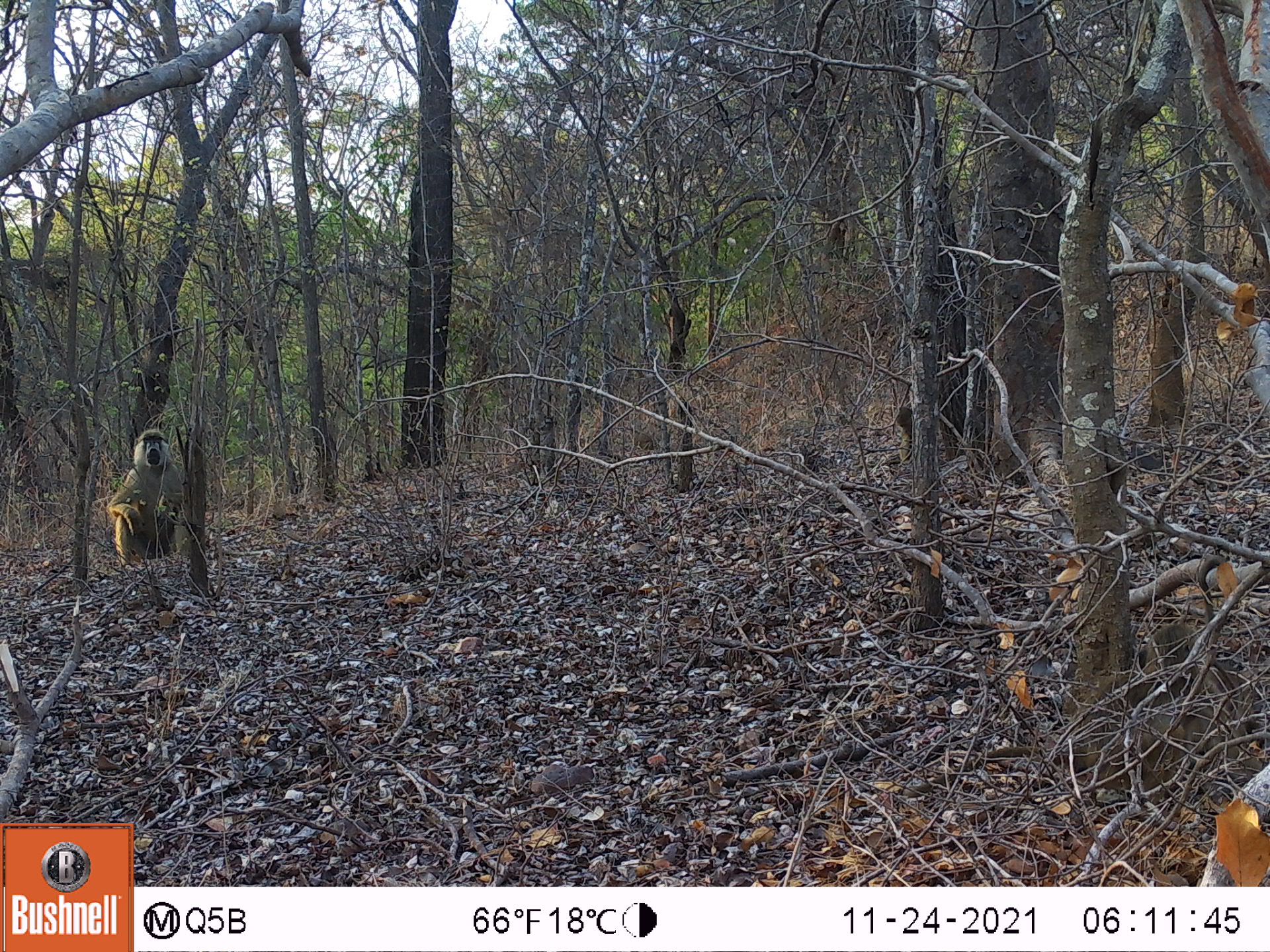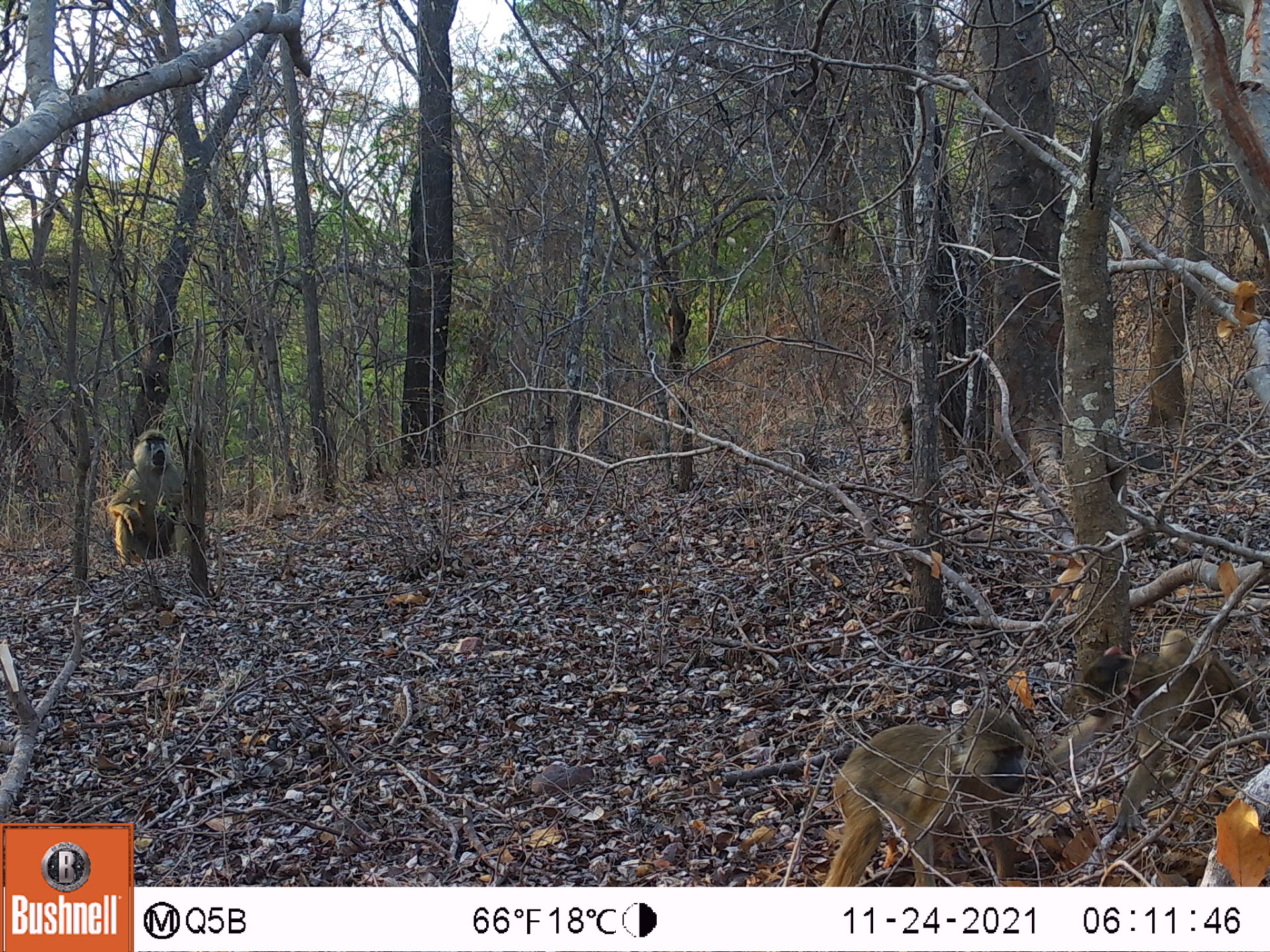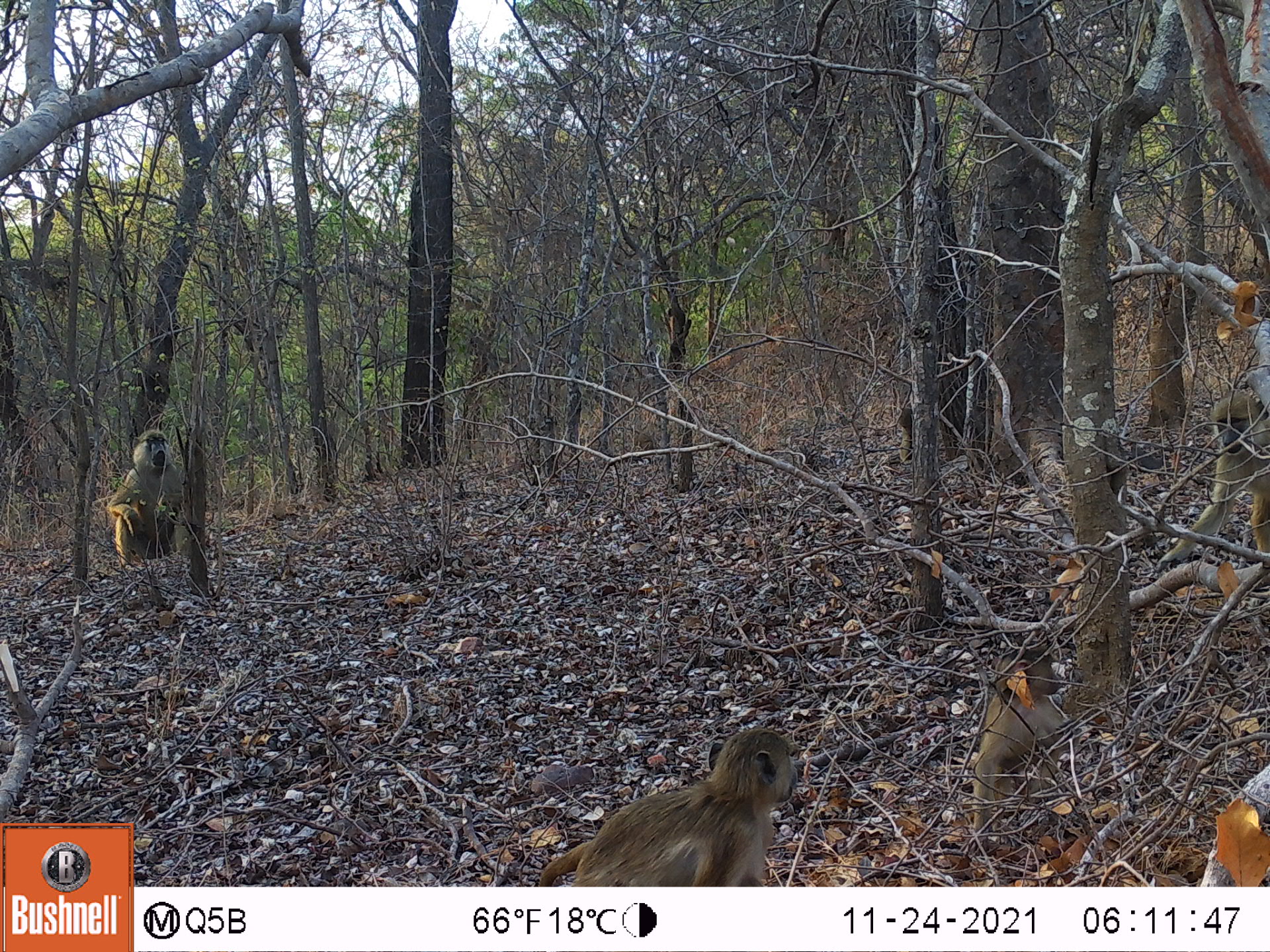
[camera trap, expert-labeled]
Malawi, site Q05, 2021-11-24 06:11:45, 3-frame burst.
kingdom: Animalia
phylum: Chordata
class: Mammalia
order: Primates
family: Cercopithecidae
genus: Papio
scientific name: Papio cynocephalus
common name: yellow baboon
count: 2